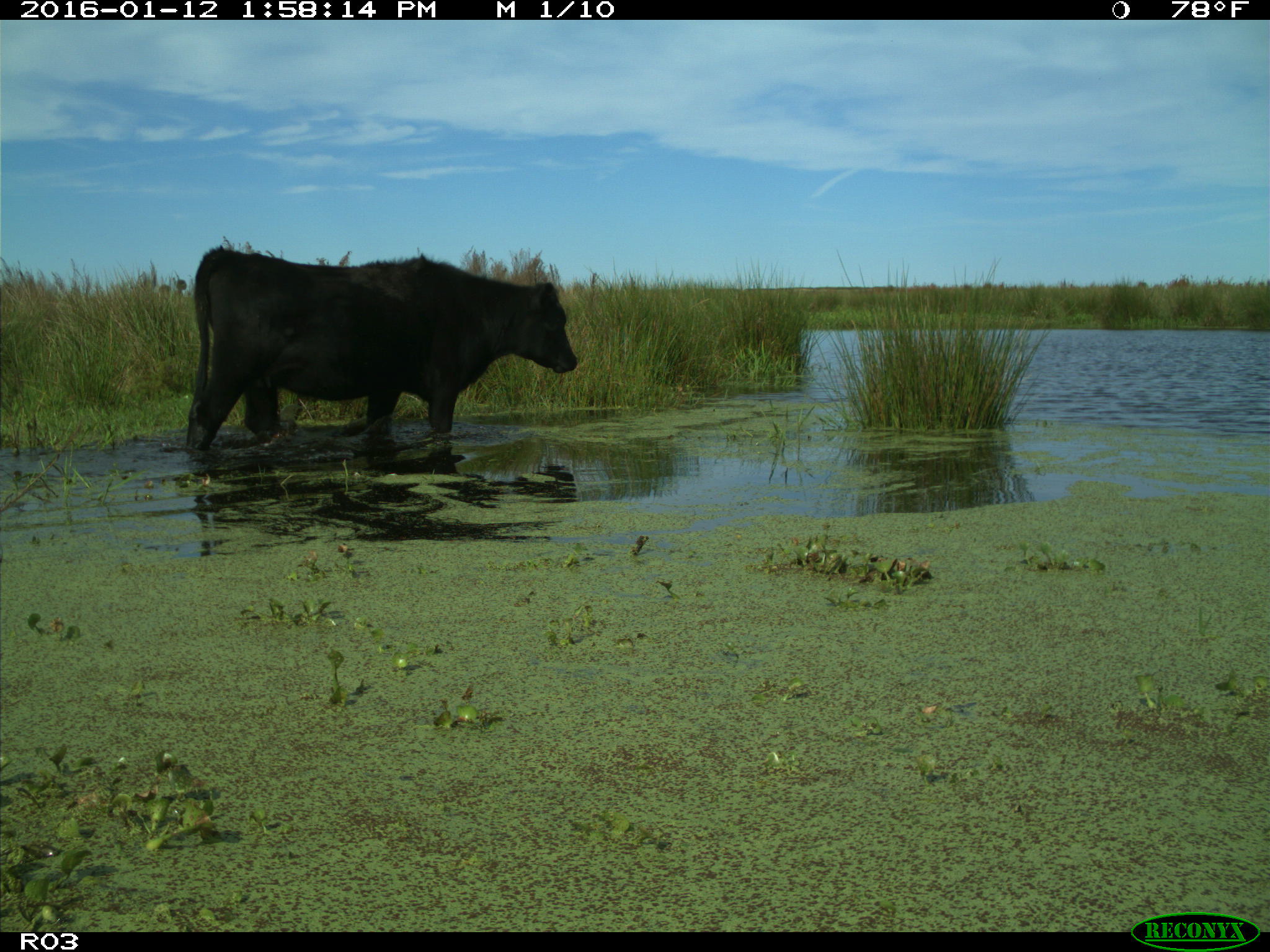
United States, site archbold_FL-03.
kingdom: Animalia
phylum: Chordata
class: Mammalia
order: Artiodactyla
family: Bovidae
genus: Bos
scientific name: Bos taurus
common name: domestic cow